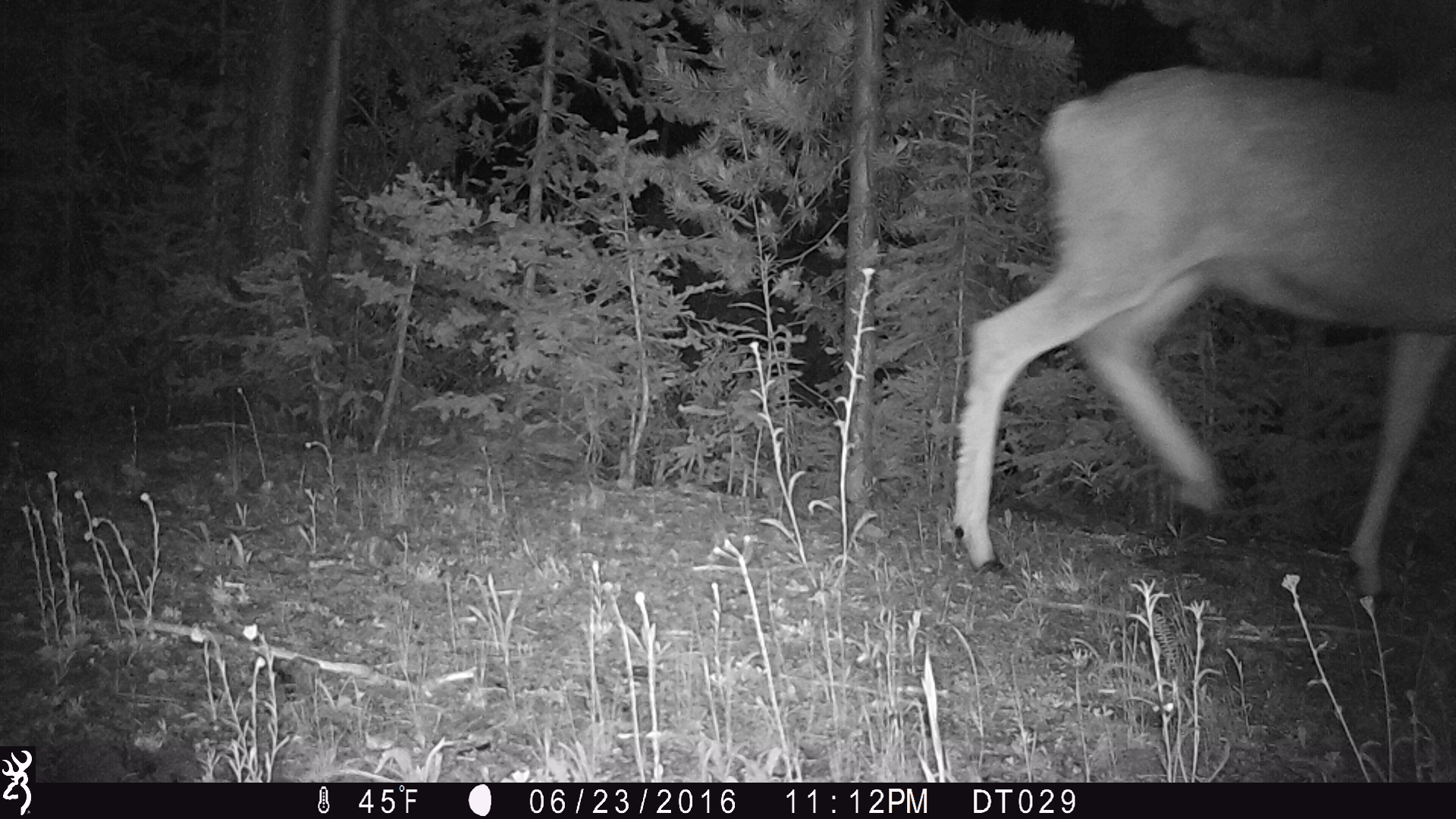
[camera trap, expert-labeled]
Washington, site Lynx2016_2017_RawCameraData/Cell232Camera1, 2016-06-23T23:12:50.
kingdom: Animalia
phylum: Chordata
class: Mammalia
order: Artiodactyla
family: Cervidae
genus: Odocoileus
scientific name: Odocoileus hemionus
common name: mule deer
Odocoileus hemionus (mule deer). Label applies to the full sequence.